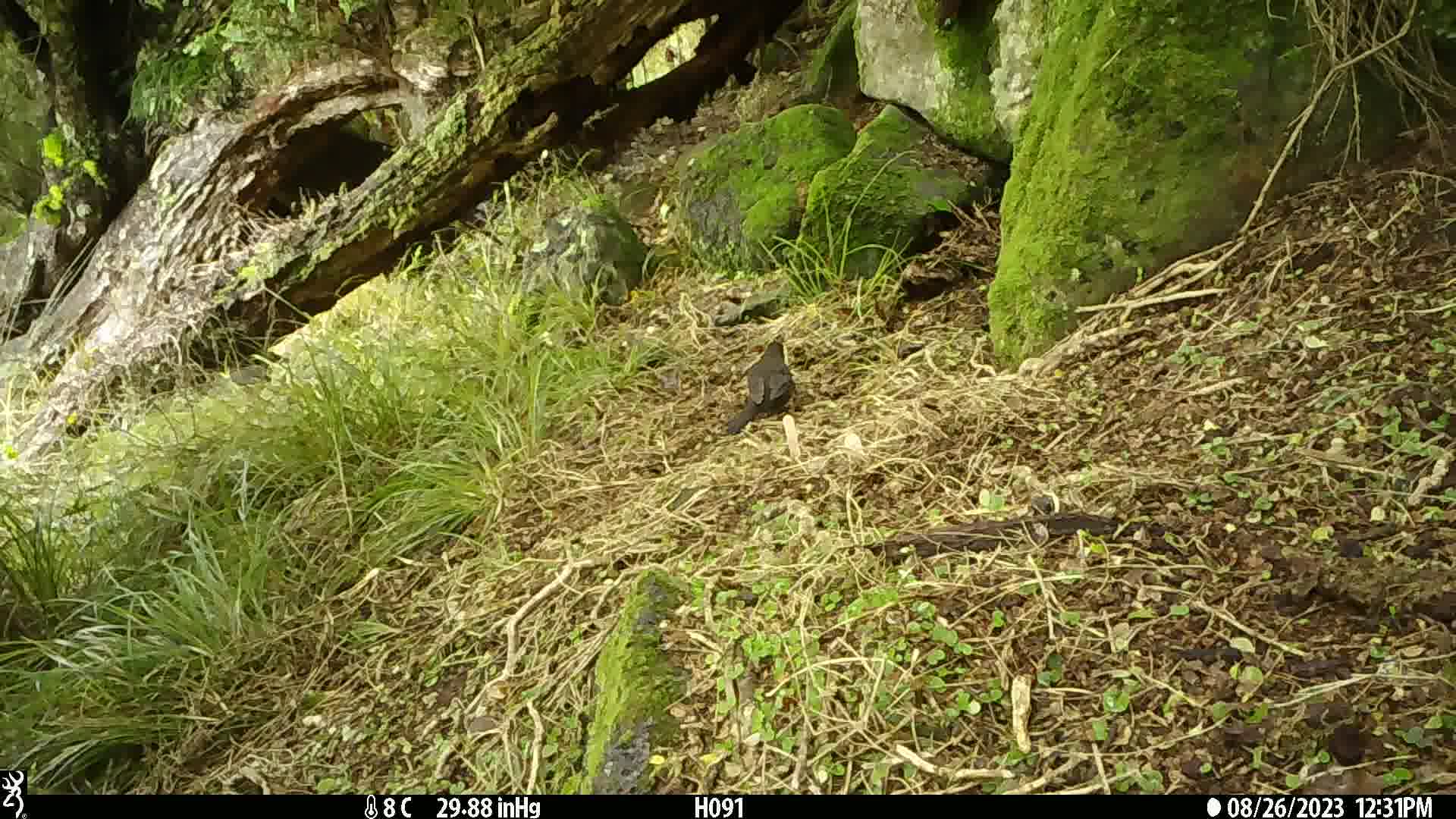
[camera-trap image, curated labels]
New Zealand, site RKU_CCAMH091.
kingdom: Animalia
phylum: Chordata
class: Aves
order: Passeriformes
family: Turdidae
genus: Turdus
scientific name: Turdus merula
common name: eurasian blackbird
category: blackbird